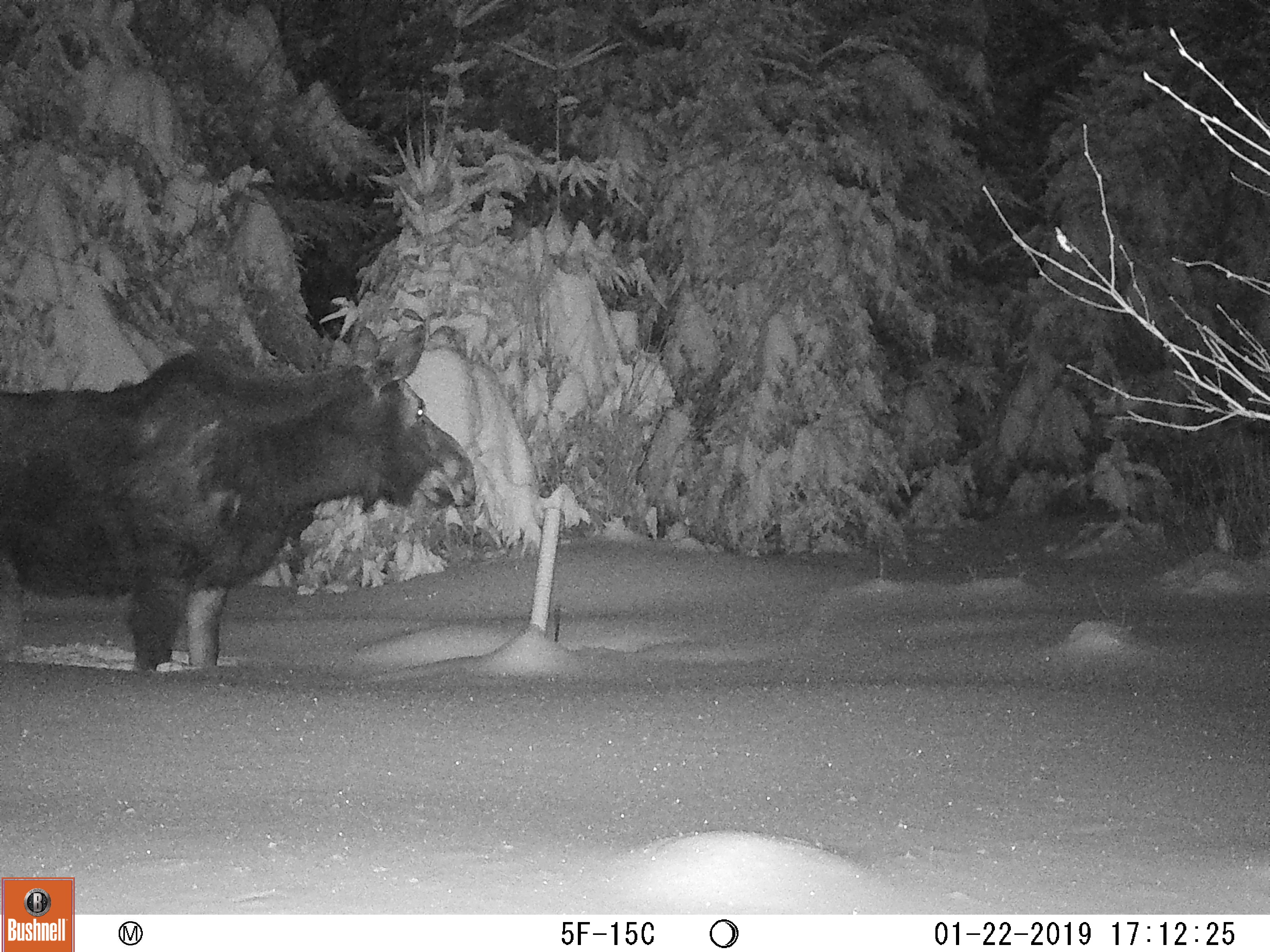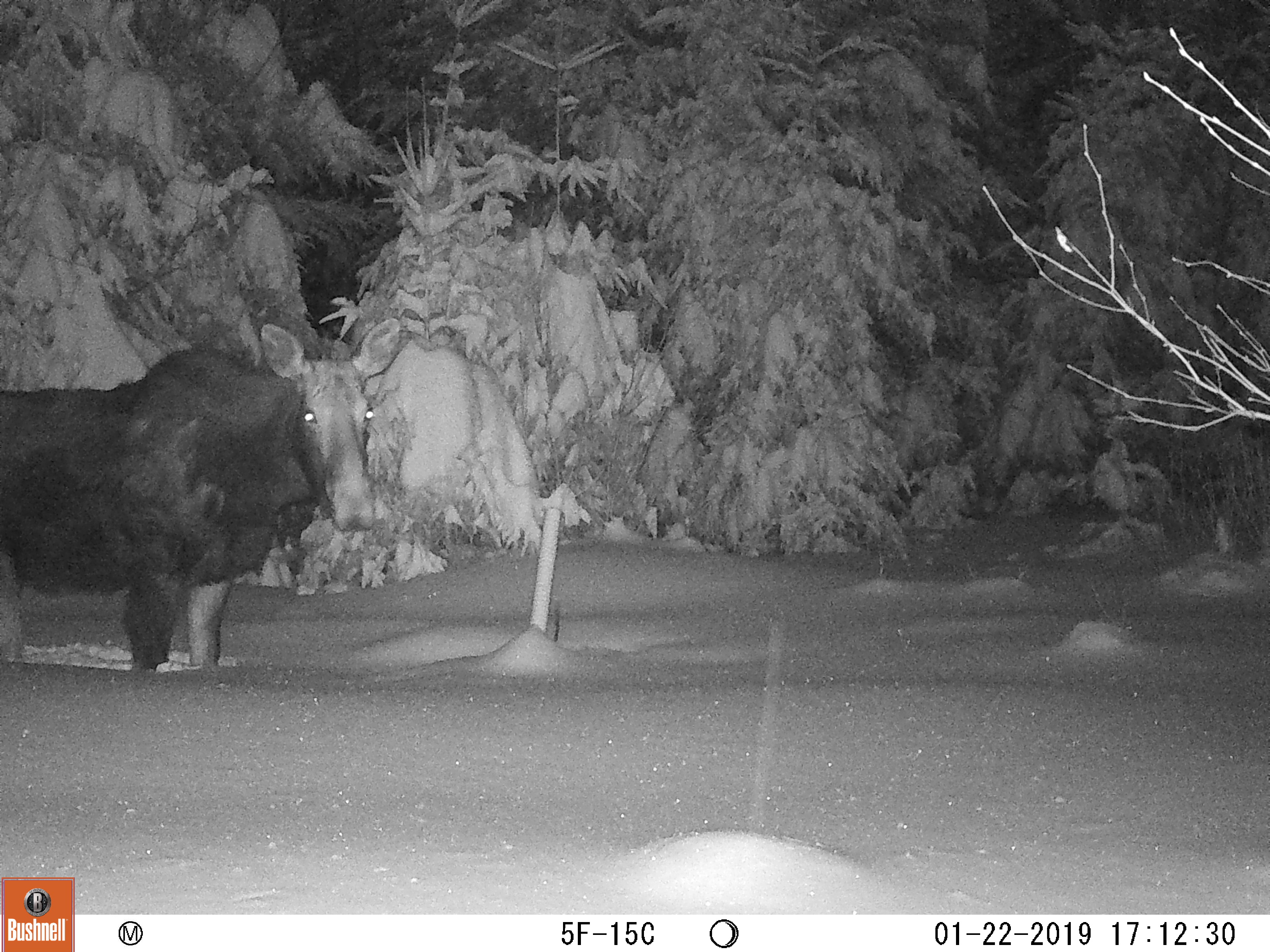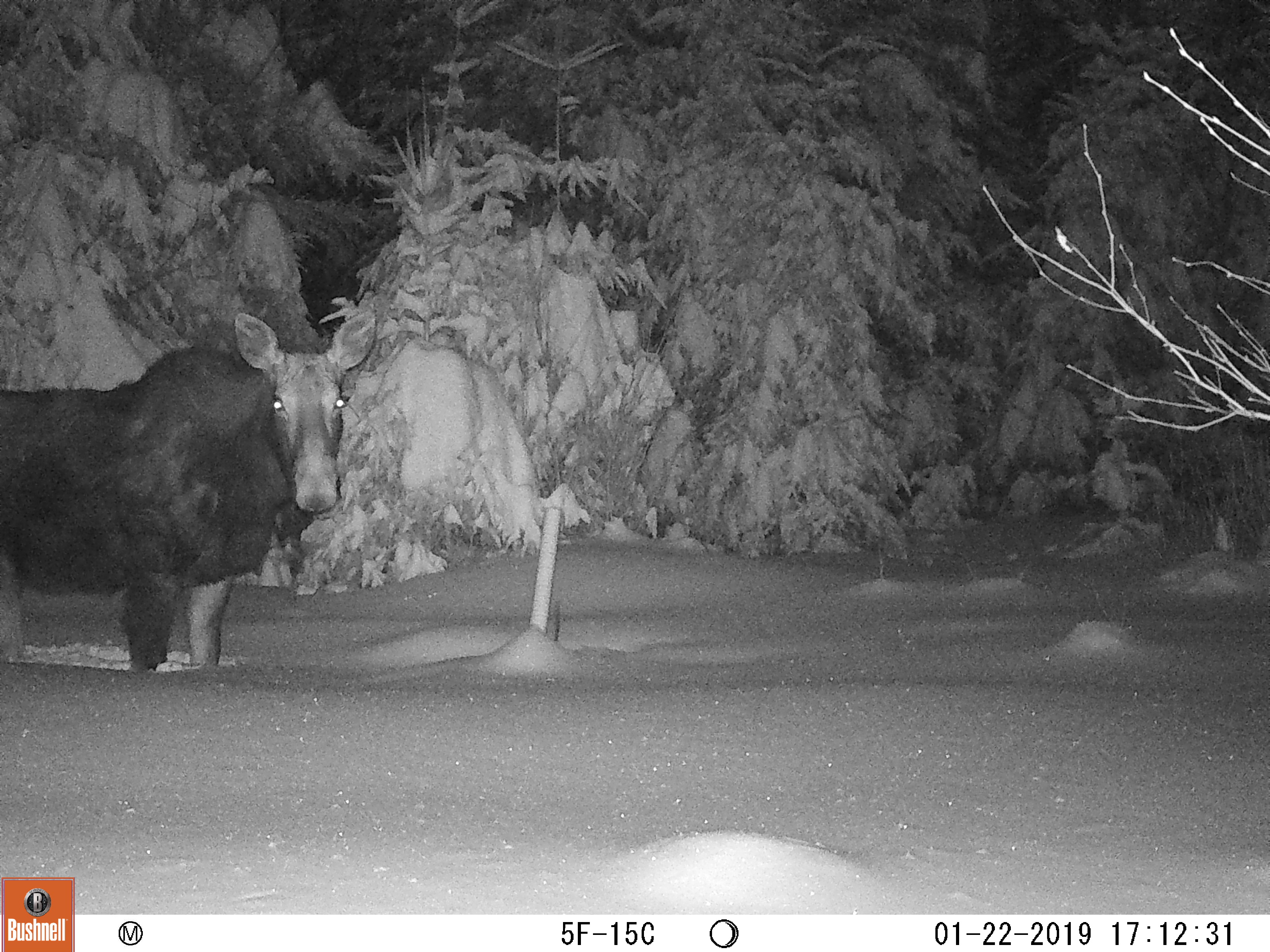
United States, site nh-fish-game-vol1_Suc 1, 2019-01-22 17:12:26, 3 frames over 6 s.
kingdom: Animalia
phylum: Chordata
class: Mammalia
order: Artiodactyla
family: Cervidae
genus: Alces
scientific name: Alces alces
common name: moose